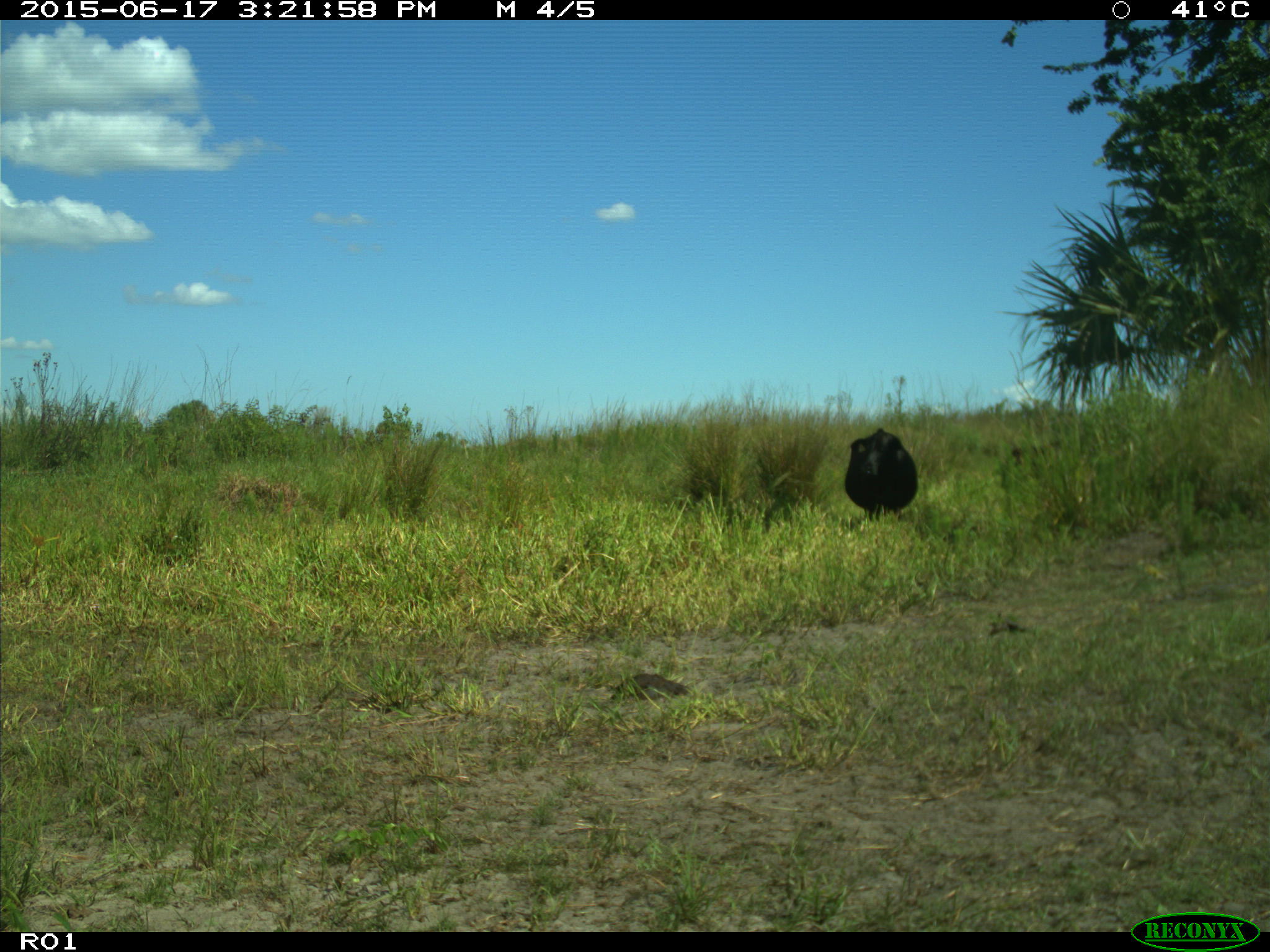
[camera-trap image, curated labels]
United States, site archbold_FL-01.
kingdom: Animalia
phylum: Chordata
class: Mammalia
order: Artiodactyla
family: Bovidae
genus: Bos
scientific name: Bos taurus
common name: domestic cow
Bos taurus (domestic cow).